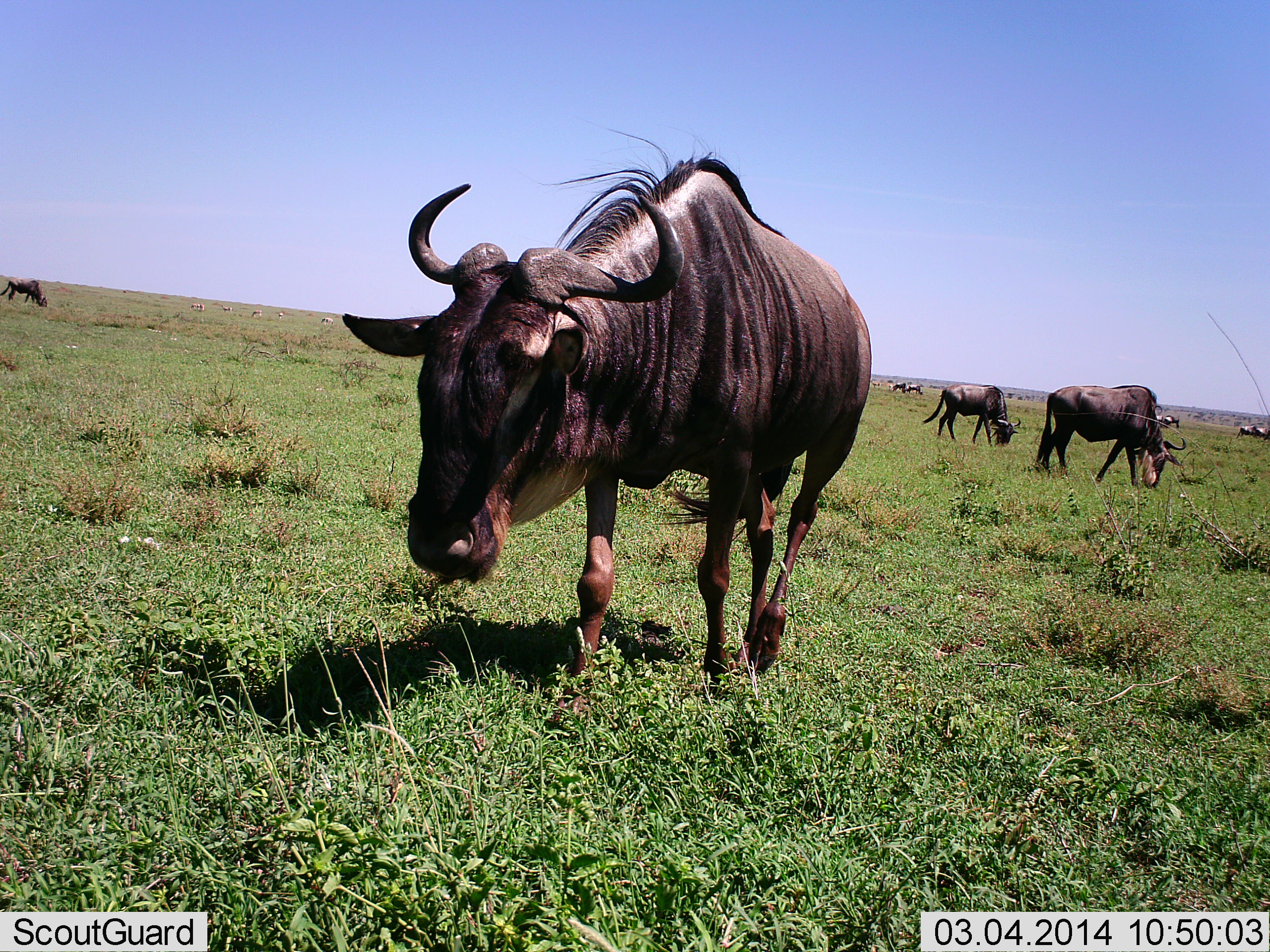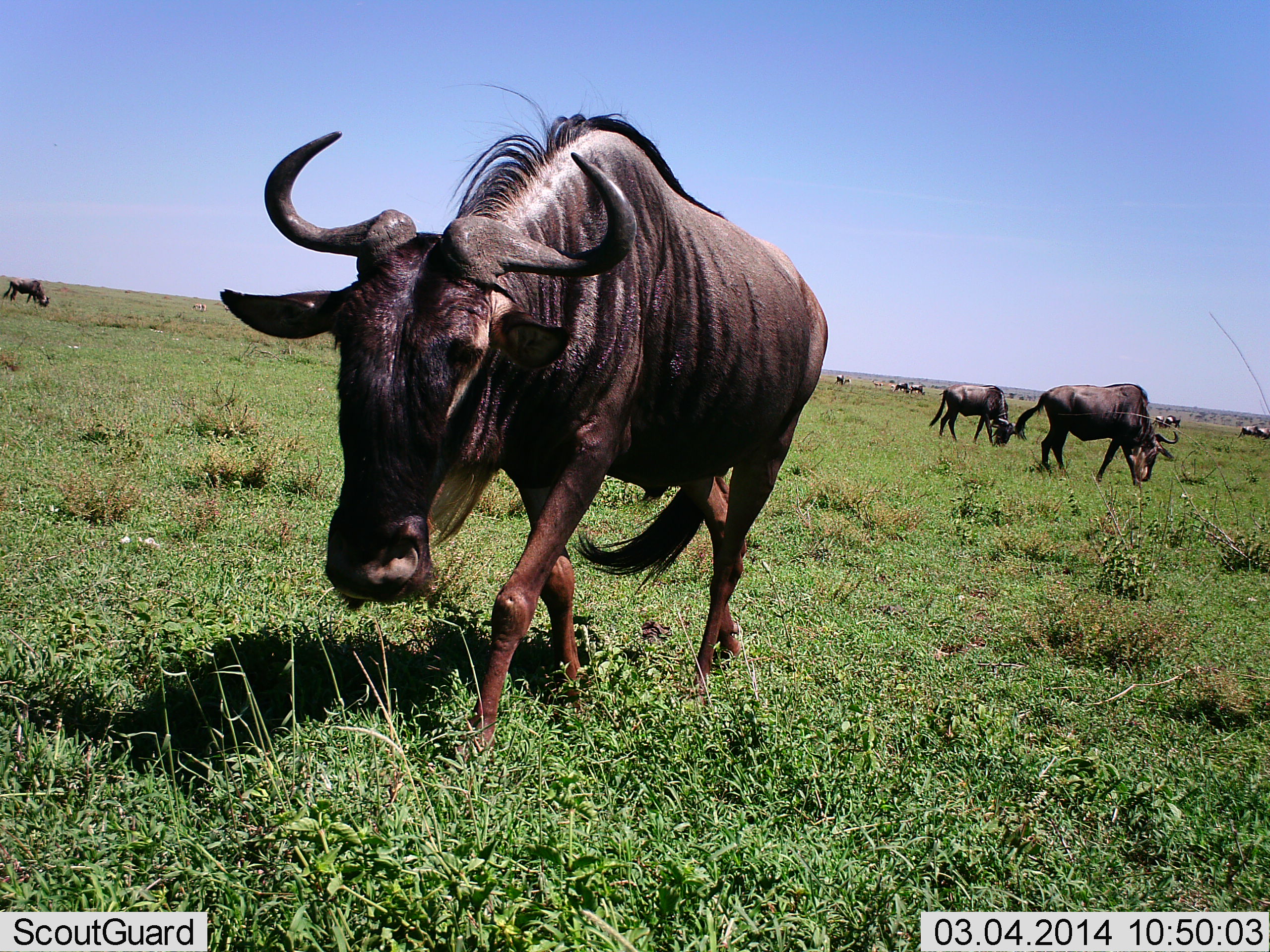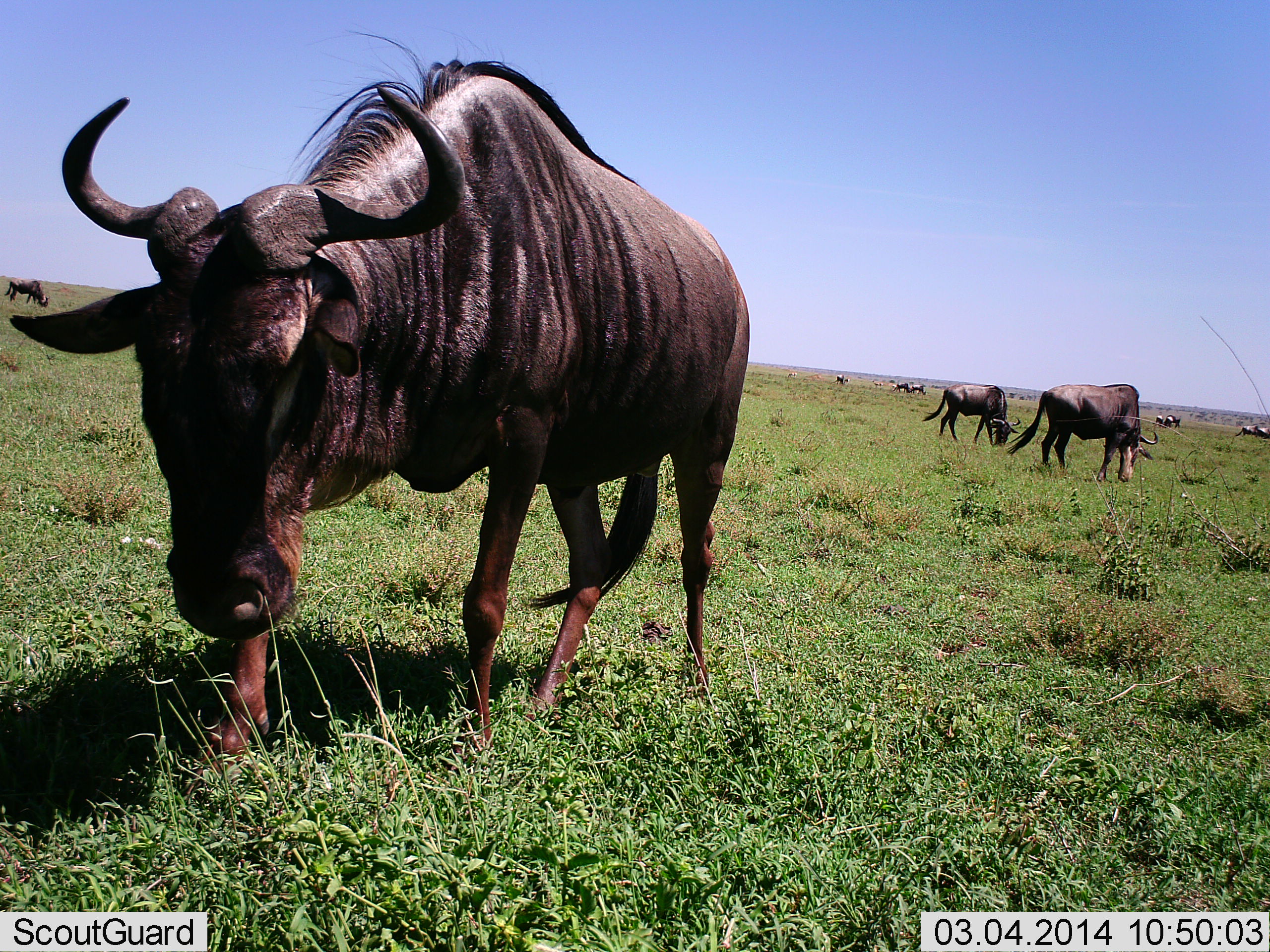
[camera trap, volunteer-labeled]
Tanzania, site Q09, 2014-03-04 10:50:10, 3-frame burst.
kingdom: Animalia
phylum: Chordata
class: Mammalia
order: Artiodactyla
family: Bovidae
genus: Connochaetes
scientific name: Connochaetes taurinus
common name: blue wildebeest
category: wildebeest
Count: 11-50.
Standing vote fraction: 20%.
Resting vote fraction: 0%.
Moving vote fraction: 90%.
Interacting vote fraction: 0%.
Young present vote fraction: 0%.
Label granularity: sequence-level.